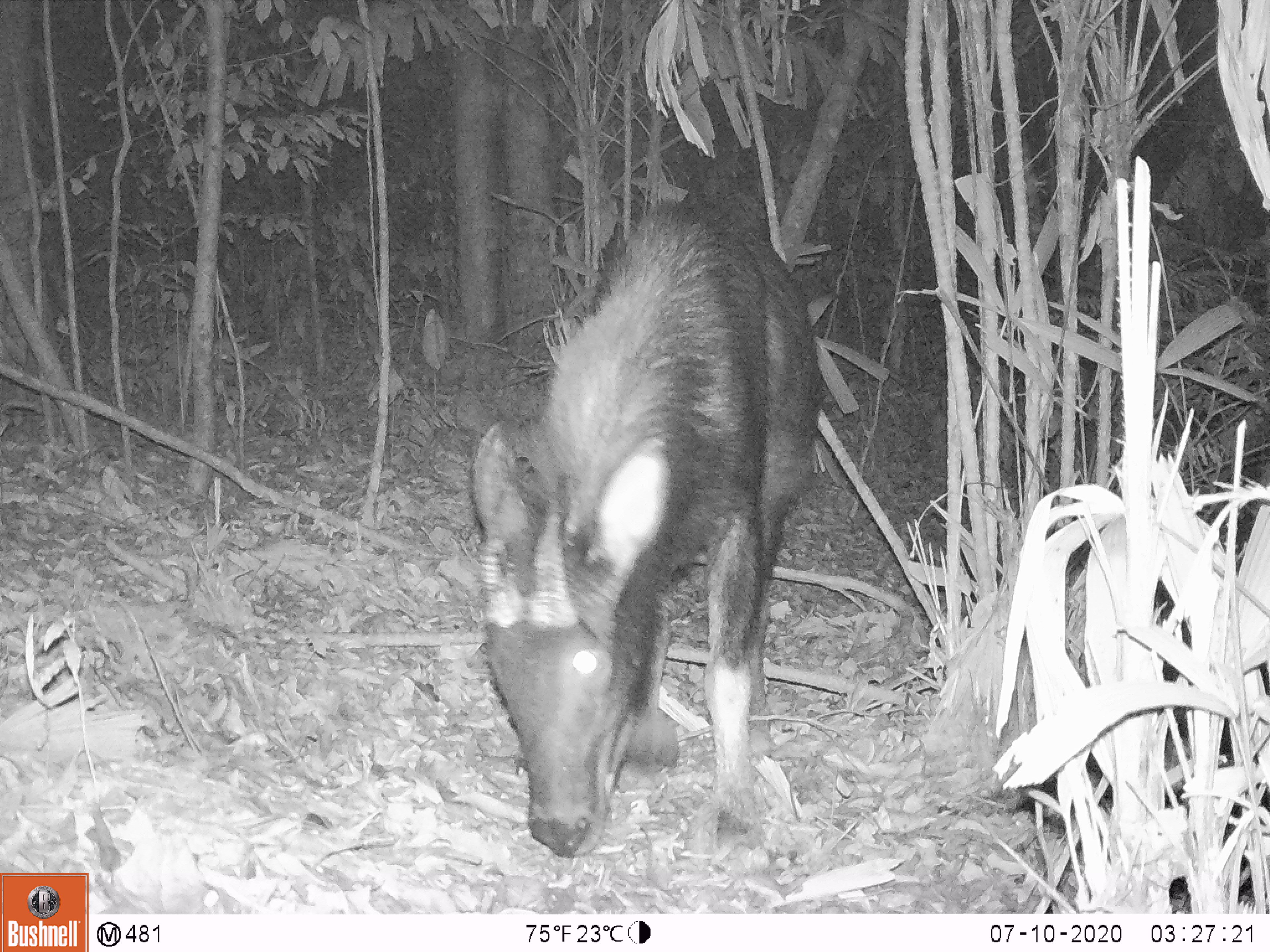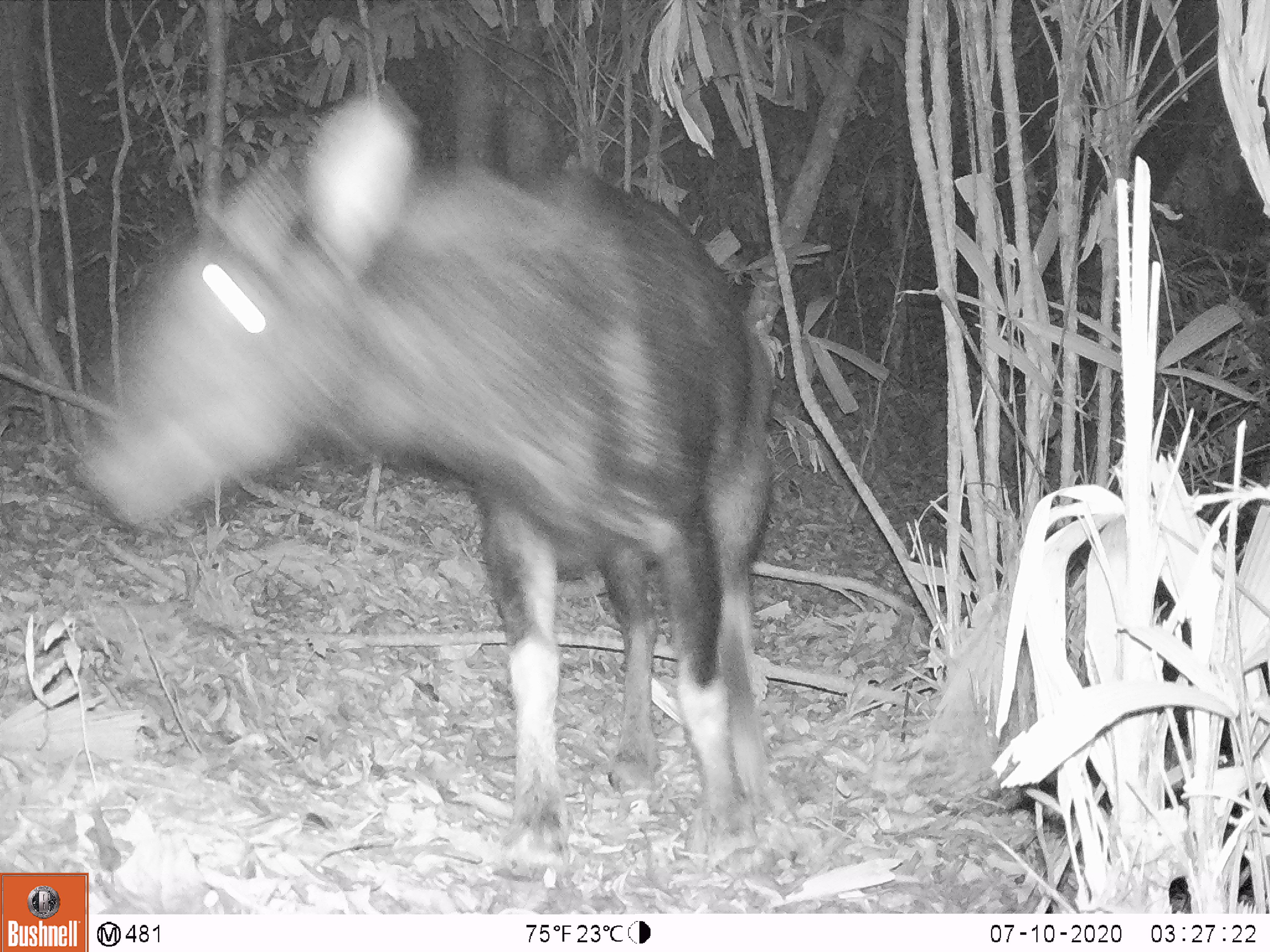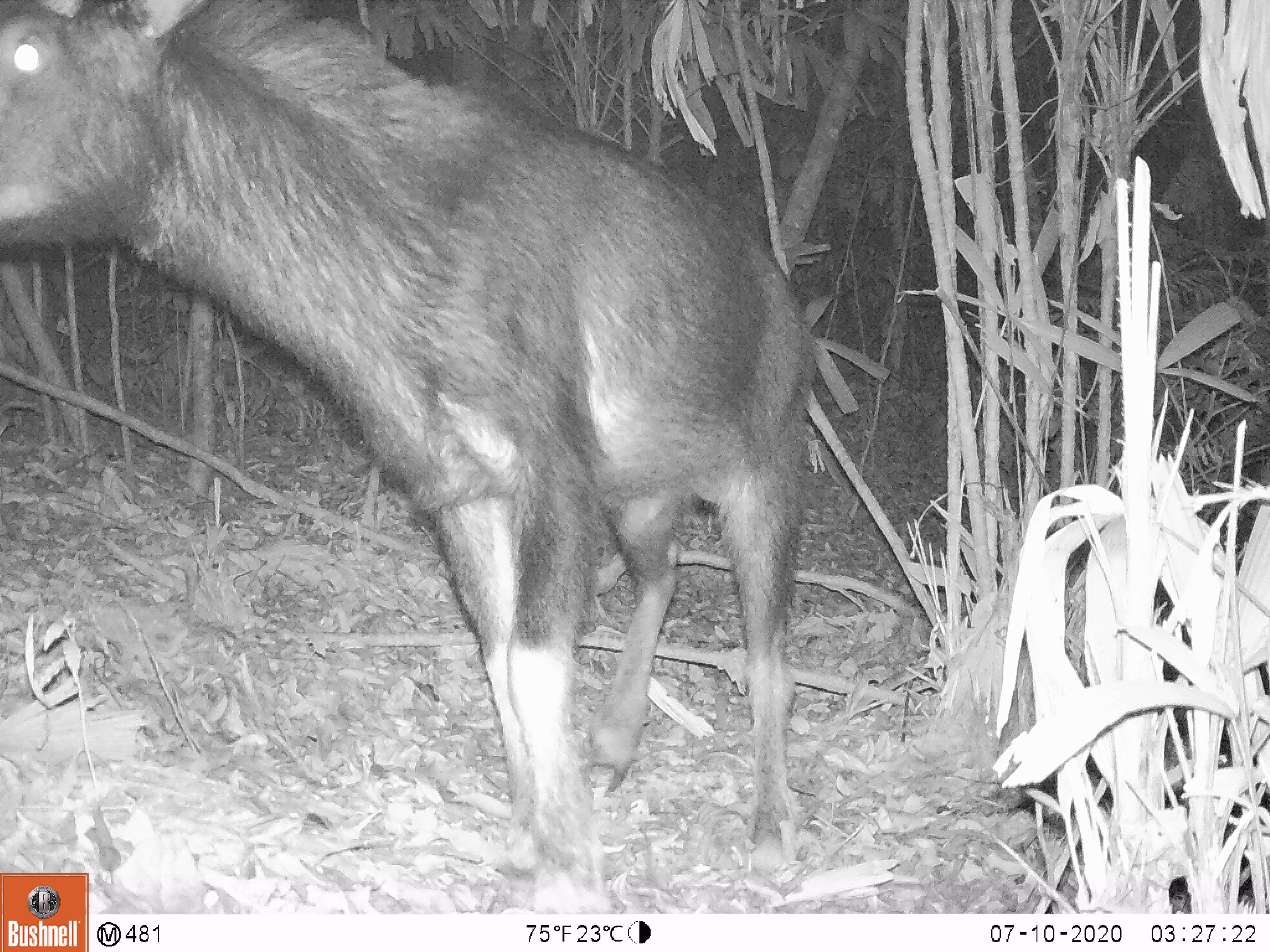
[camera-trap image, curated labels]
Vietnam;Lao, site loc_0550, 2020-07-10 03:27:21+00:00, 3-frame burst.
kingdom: Animalia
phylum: Chordata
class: Mammalia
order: Artiodactyla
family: Bovidae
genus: Capricornis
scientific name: Capricornis sumatraensis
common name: chinese serow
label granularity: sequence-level